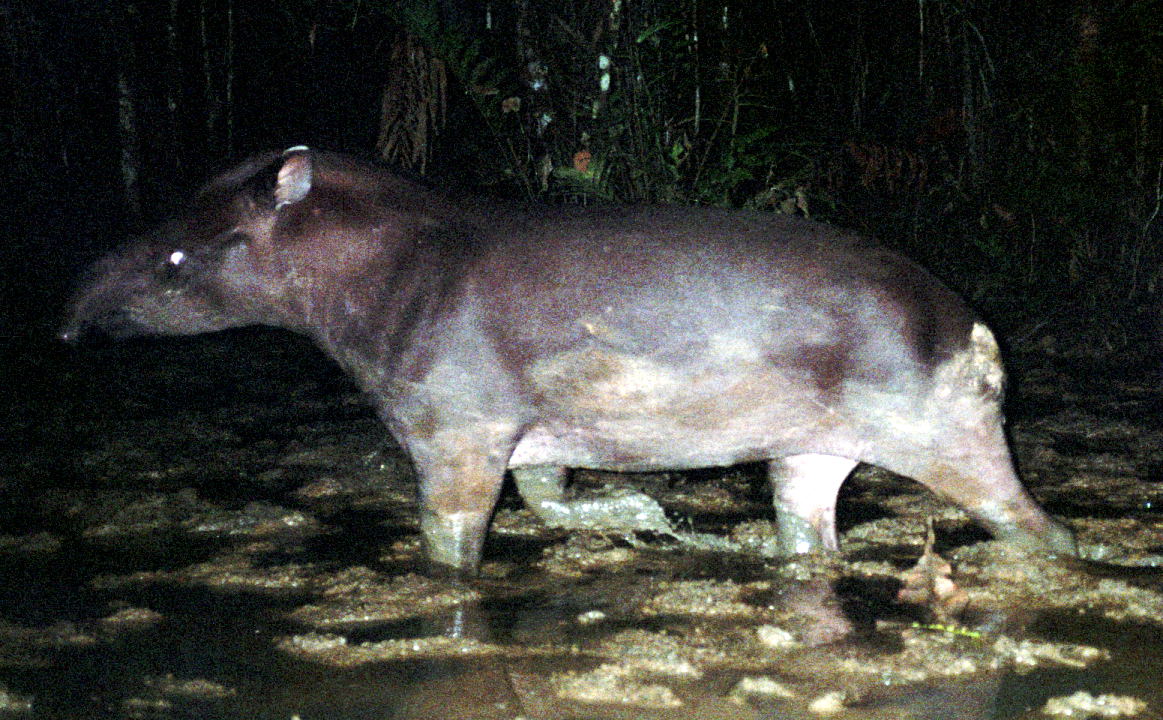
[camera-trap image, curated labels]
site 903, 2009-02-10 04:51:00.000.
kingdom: Animalia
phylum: Chordata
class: Mammalia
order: Perissodactyla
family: Tapiridae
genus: Tapirus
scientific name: Tapirus terrestris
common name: south american tapir